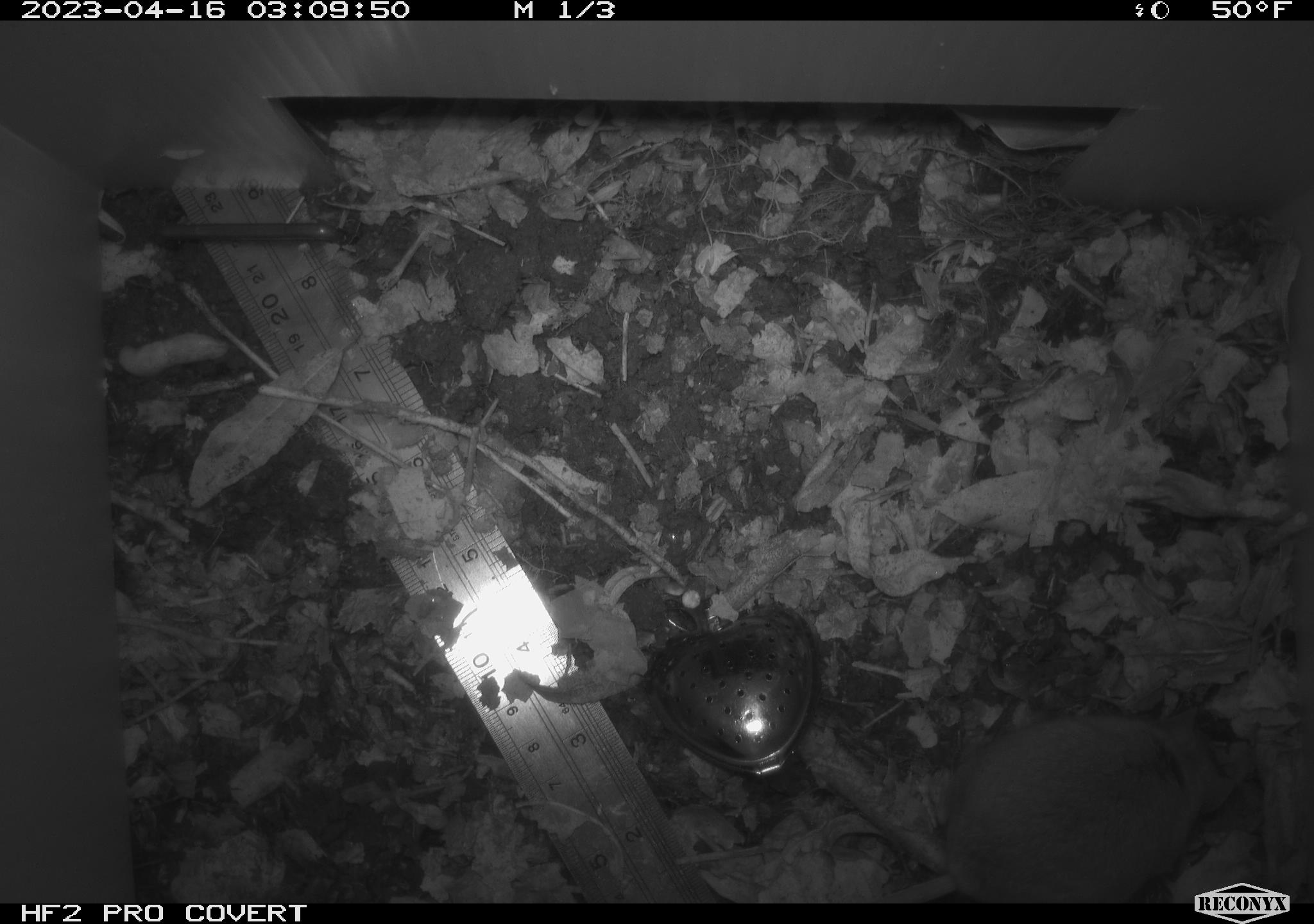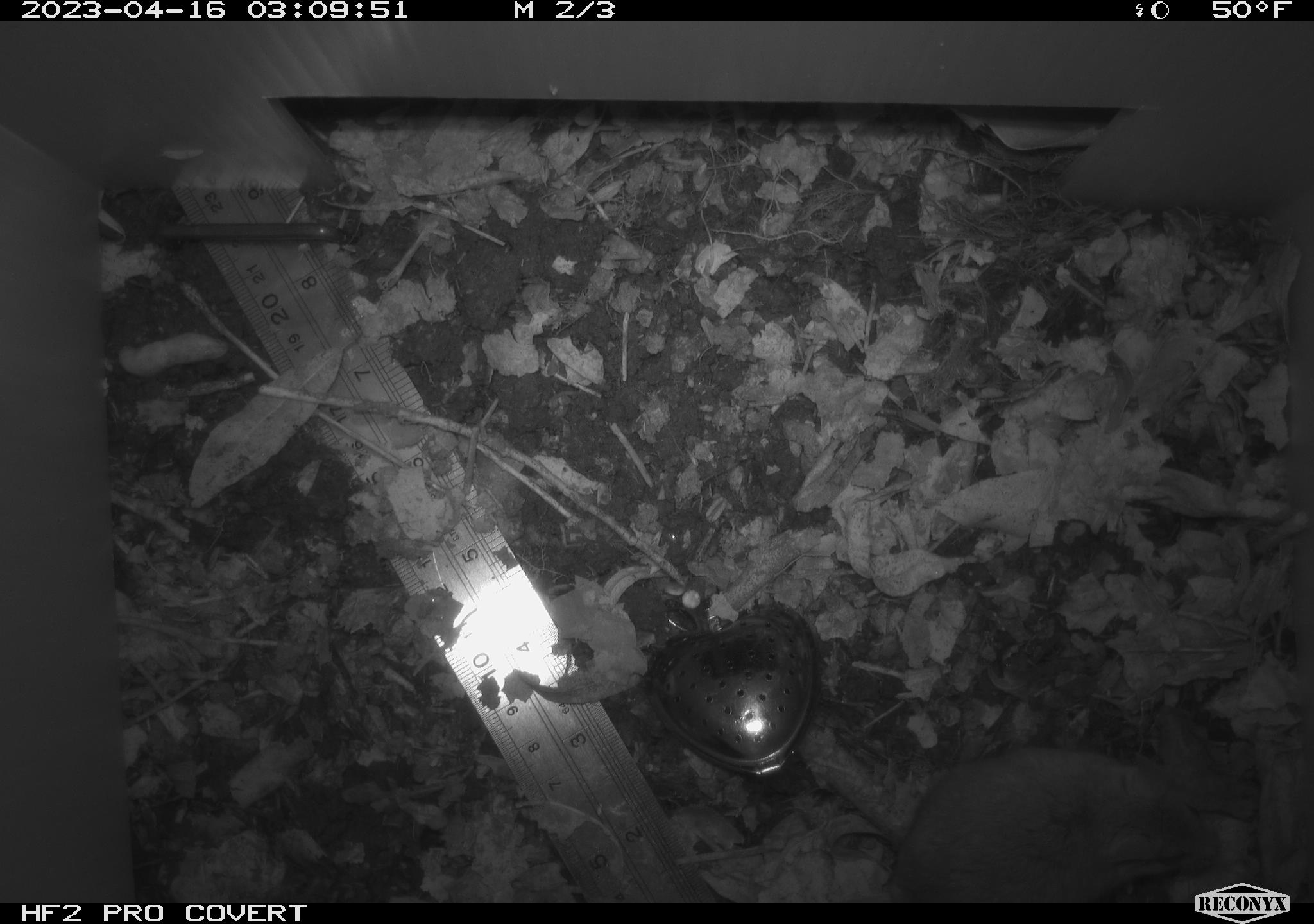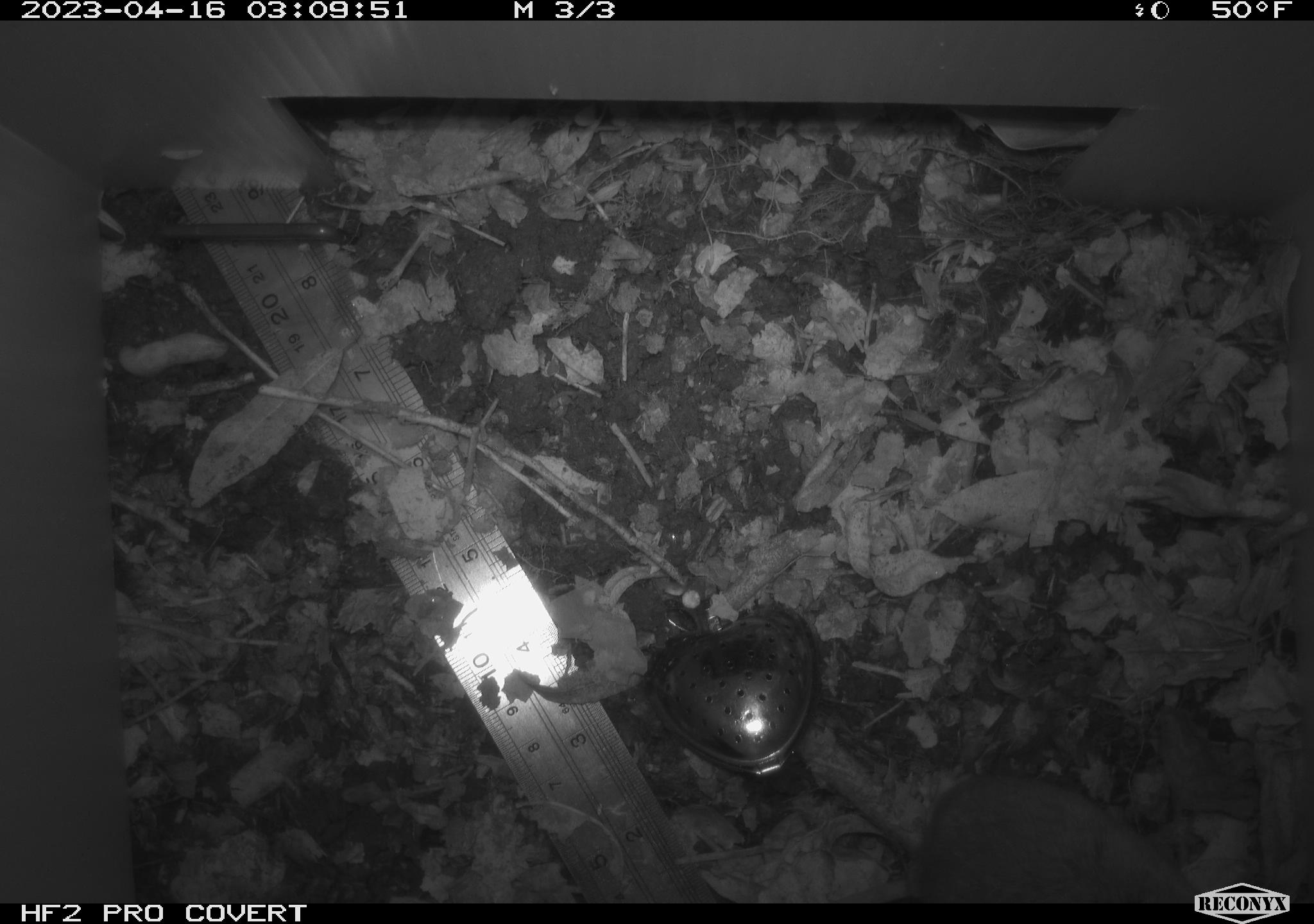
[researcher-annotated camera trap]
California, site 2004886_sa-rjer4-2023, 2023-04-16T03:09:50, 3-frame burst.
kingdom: Animalia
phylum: Chordata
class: Mammalia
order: Rodentia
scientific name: Rodentia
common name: mouse species